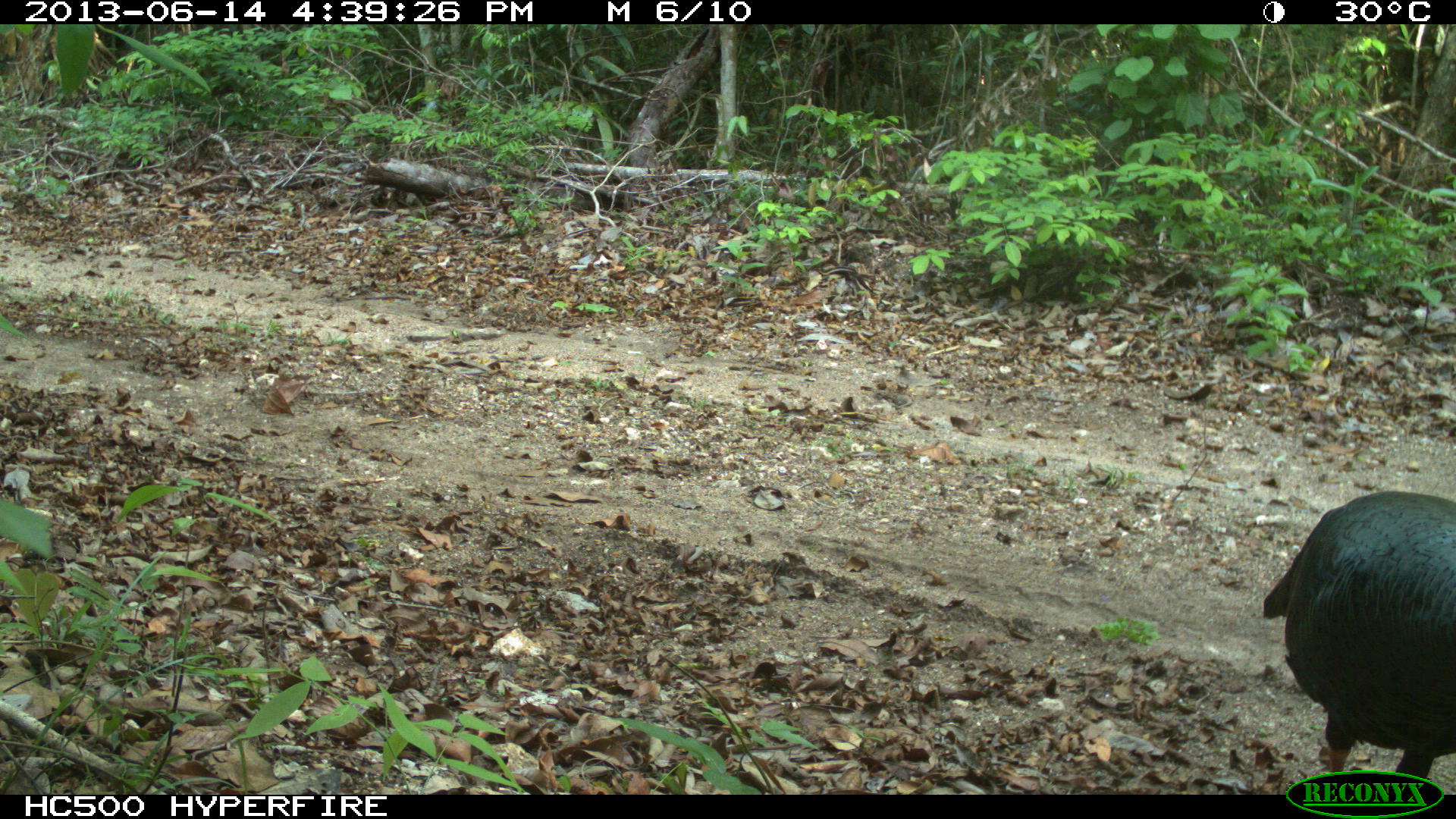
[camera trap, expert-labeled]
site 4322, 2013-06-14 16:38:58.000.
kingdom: Animalia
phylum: Chordata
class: Aves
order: Galliformes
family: Phasianidae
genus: Meleagris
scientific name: Meleagris ocellata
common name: ocellated turkey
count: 3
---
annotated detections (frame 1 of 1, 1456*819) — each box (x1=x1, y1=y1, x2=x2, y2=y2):
meleagris ocellata: (x1=1263, y1=490, x2=1456, y2=796)